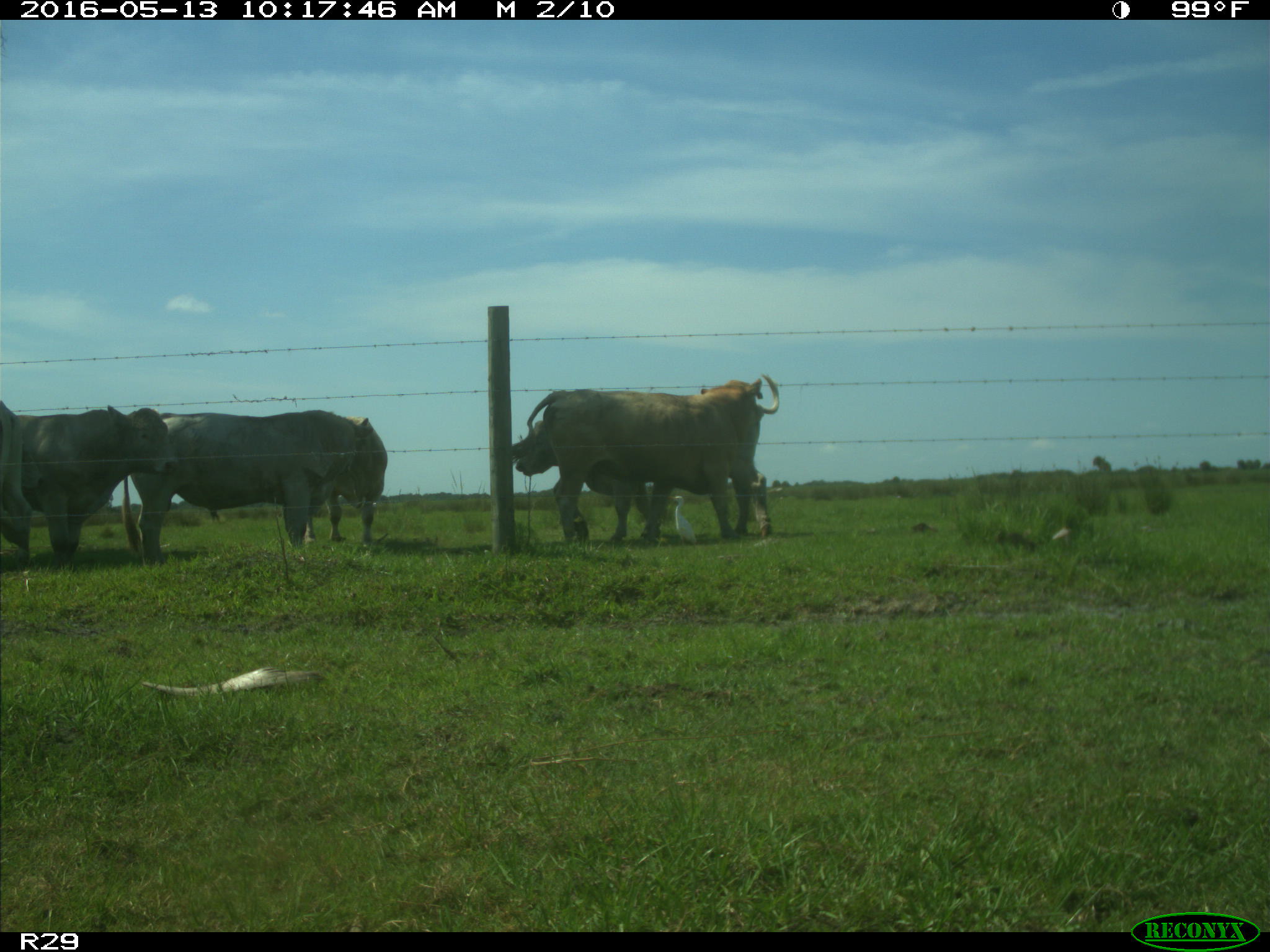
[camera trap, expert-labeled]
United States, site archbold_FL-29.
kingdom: Animalia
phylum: Chordata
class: Mammalia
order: Artiodactyla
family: Bovidae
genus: Bos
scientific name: Bos taurus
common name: domestic cow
Bos taurus (domestic cow).